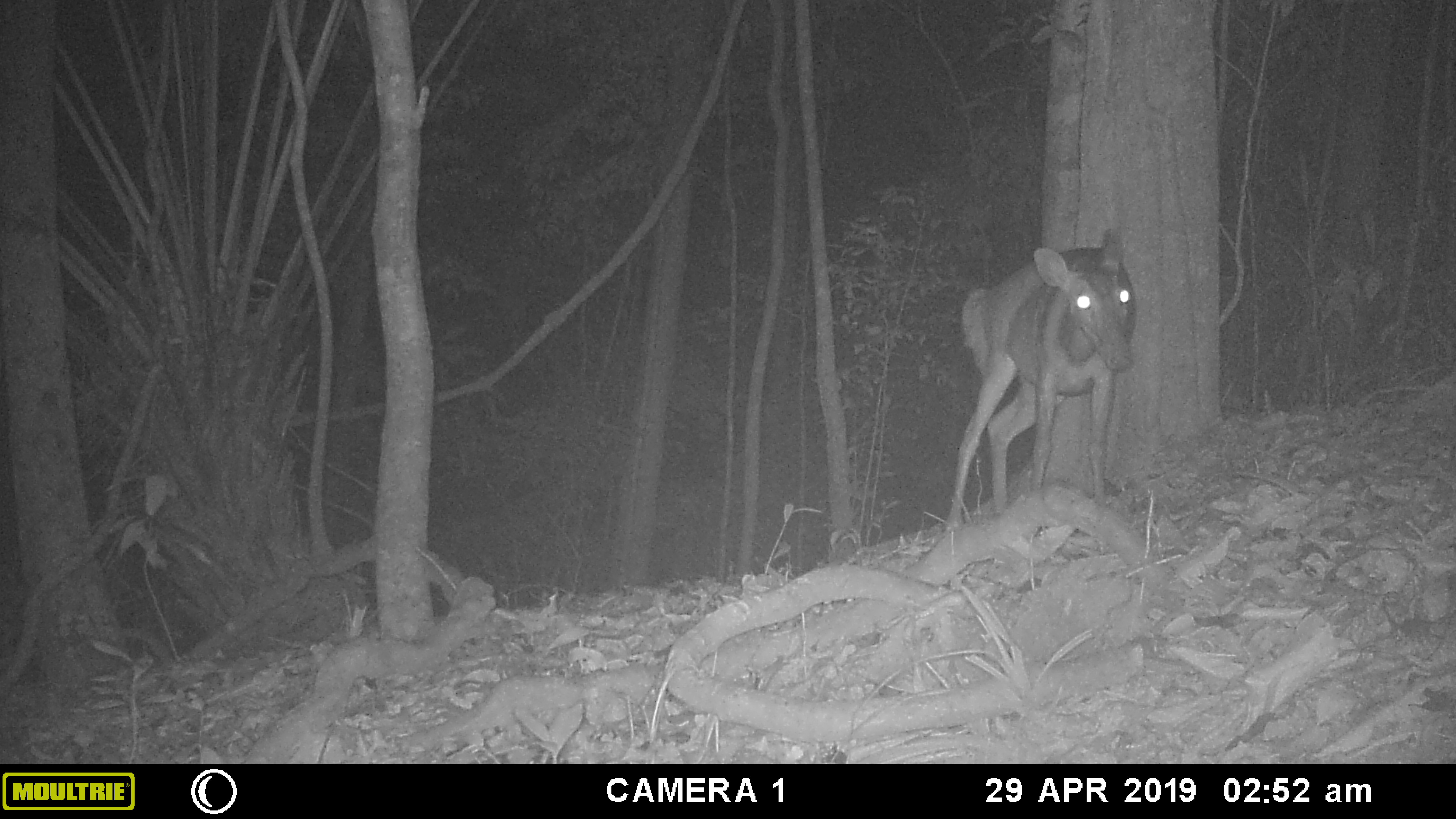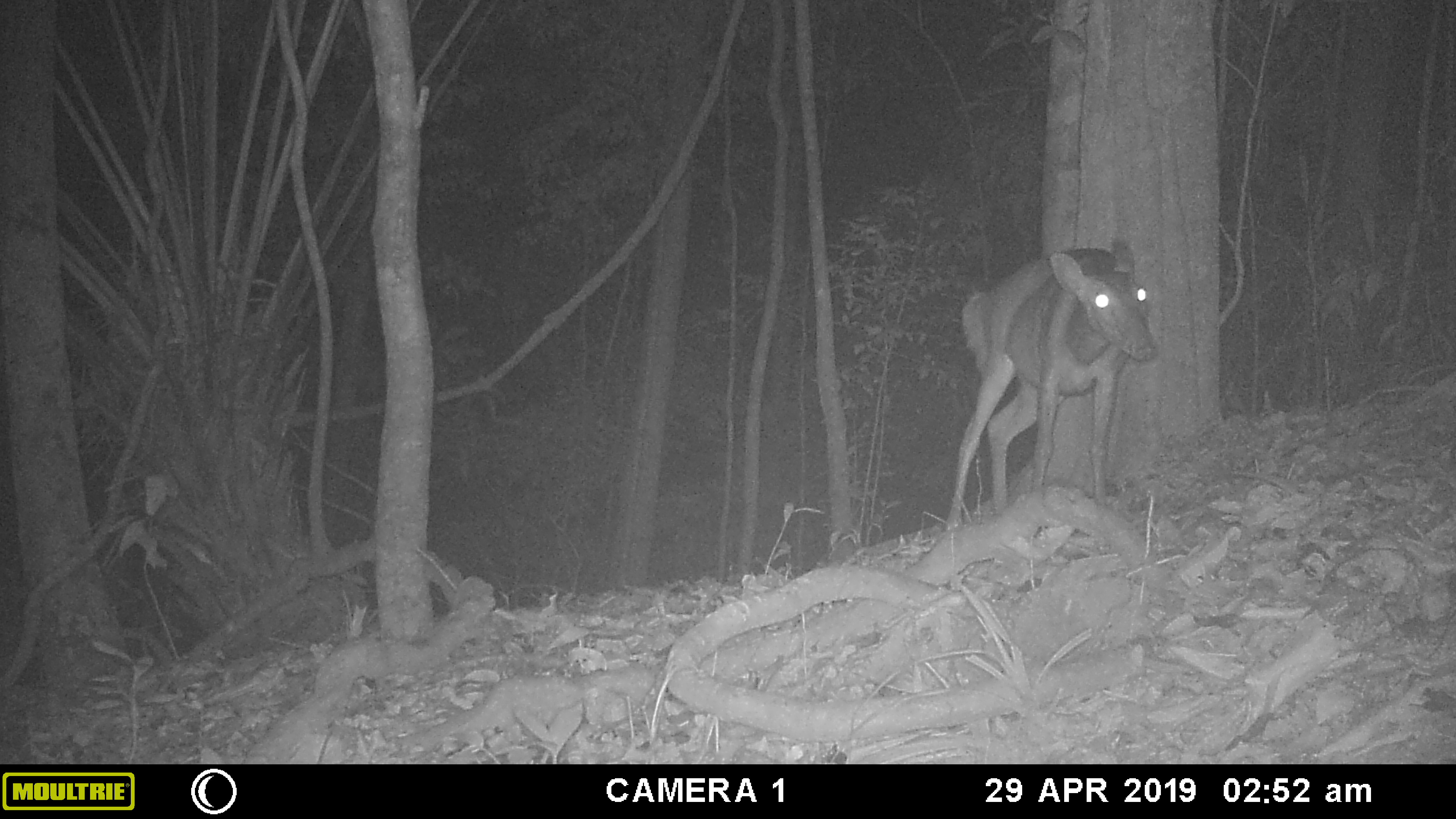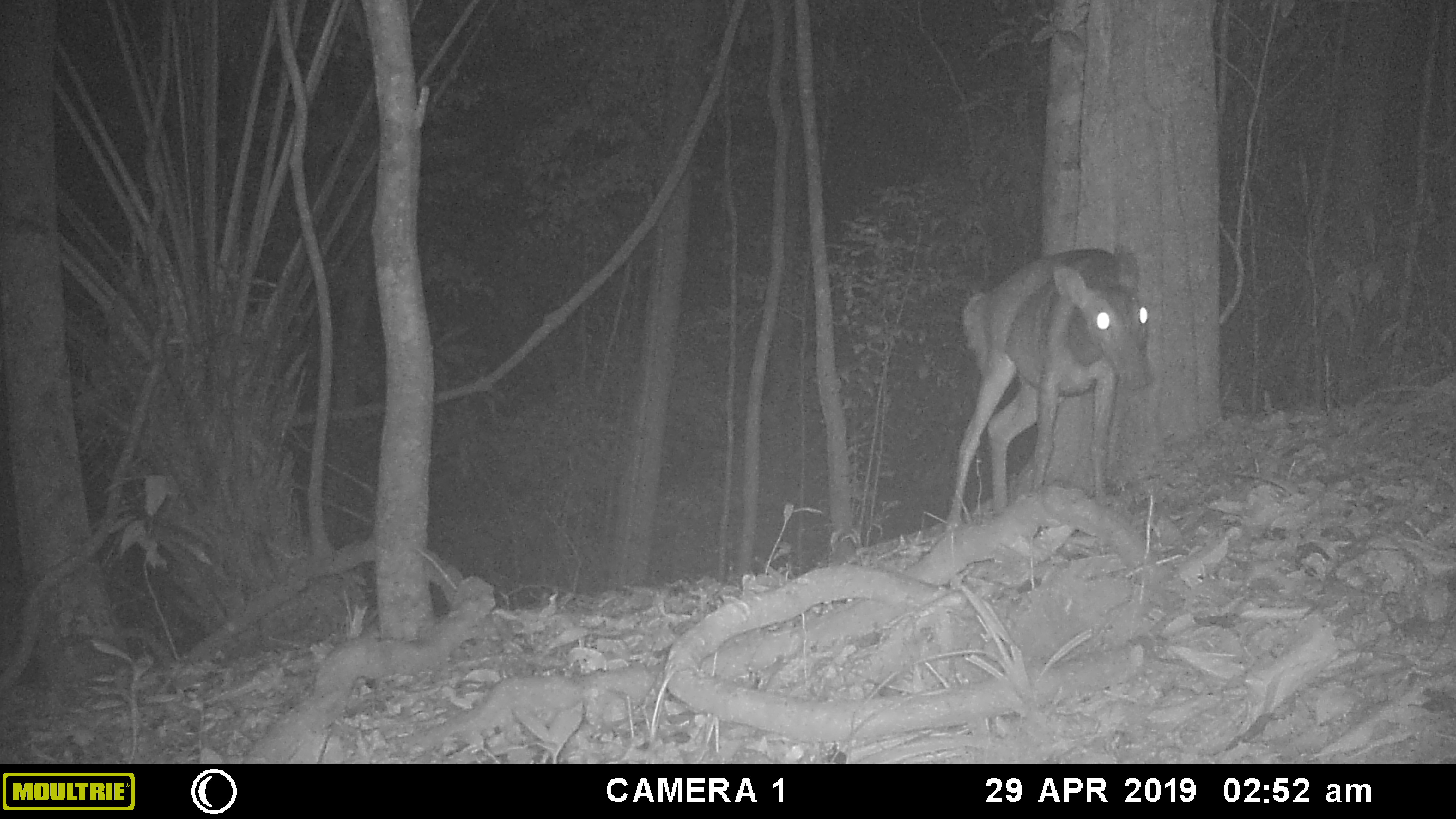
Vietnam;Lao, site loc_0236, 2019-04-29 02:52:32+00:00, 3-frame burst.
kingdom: Animalia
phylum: Chordata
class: Mammalia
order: Artiodactyla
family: Cervidae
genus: Muntiacus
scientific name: Muntiacus vuquangensis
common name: large-antlered muntjac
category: large antlered muntjac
Large antlered muntjac (large-antlered muntjac) (Muntiacus vuquangensis). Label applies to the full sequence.